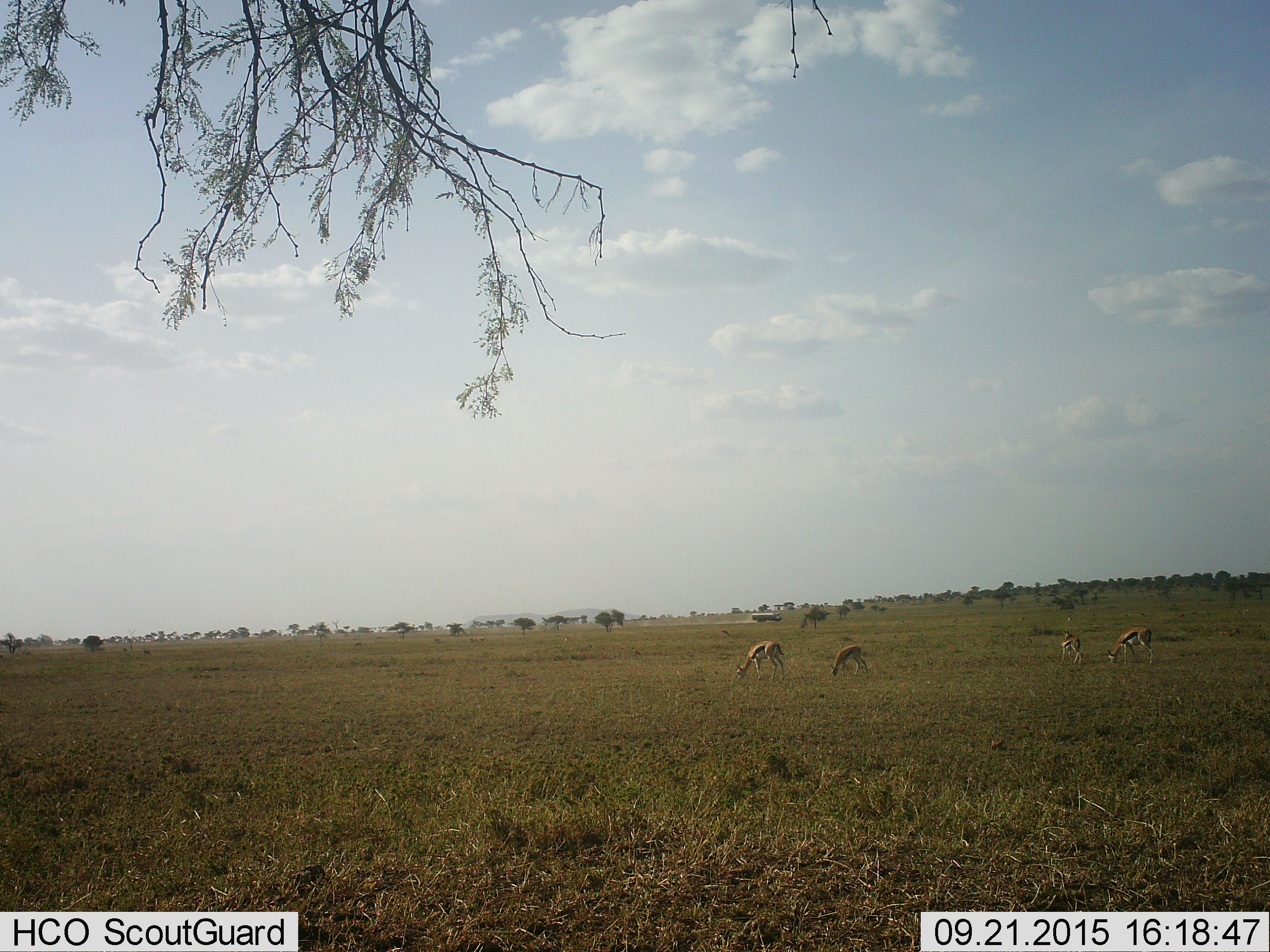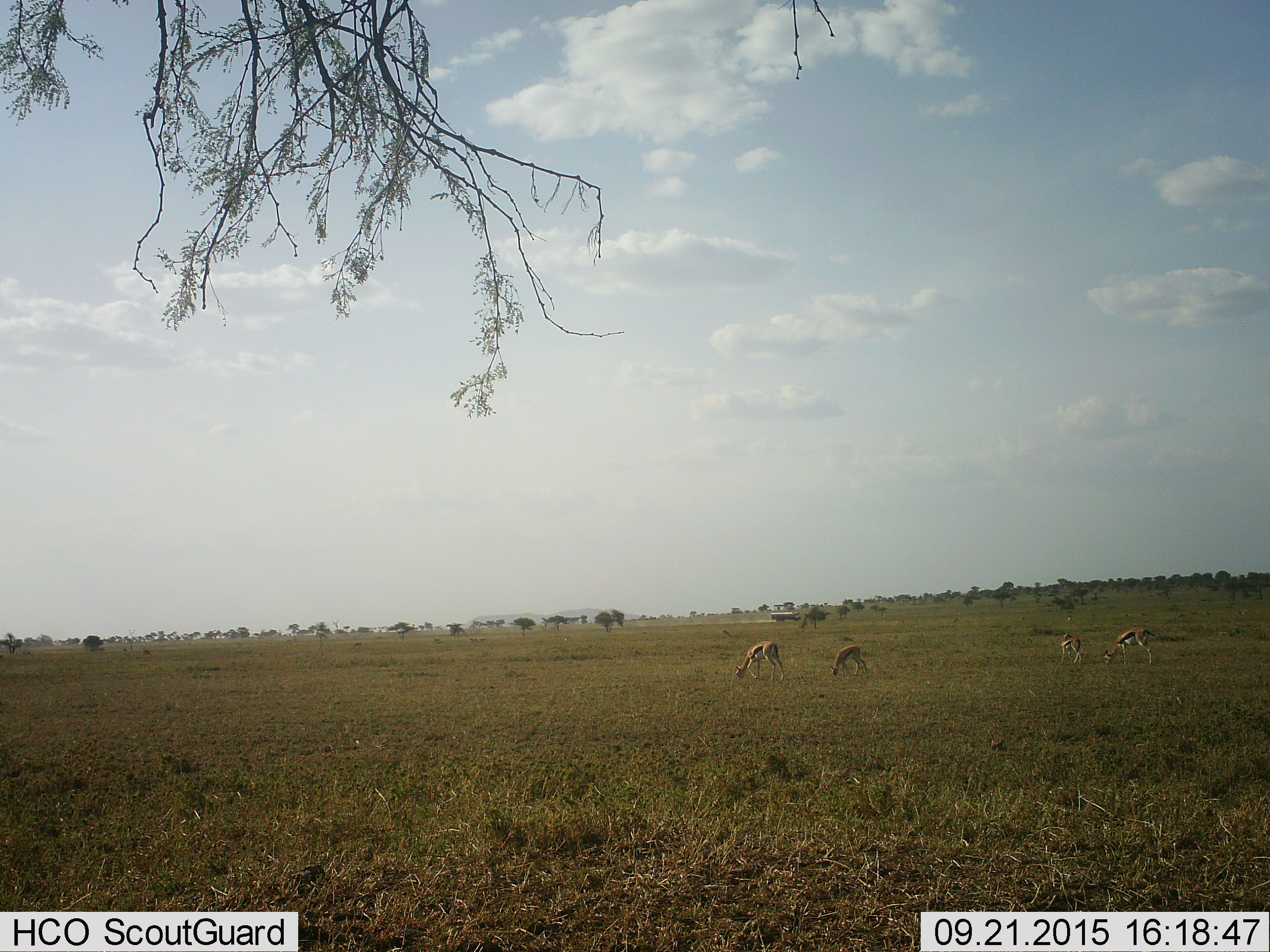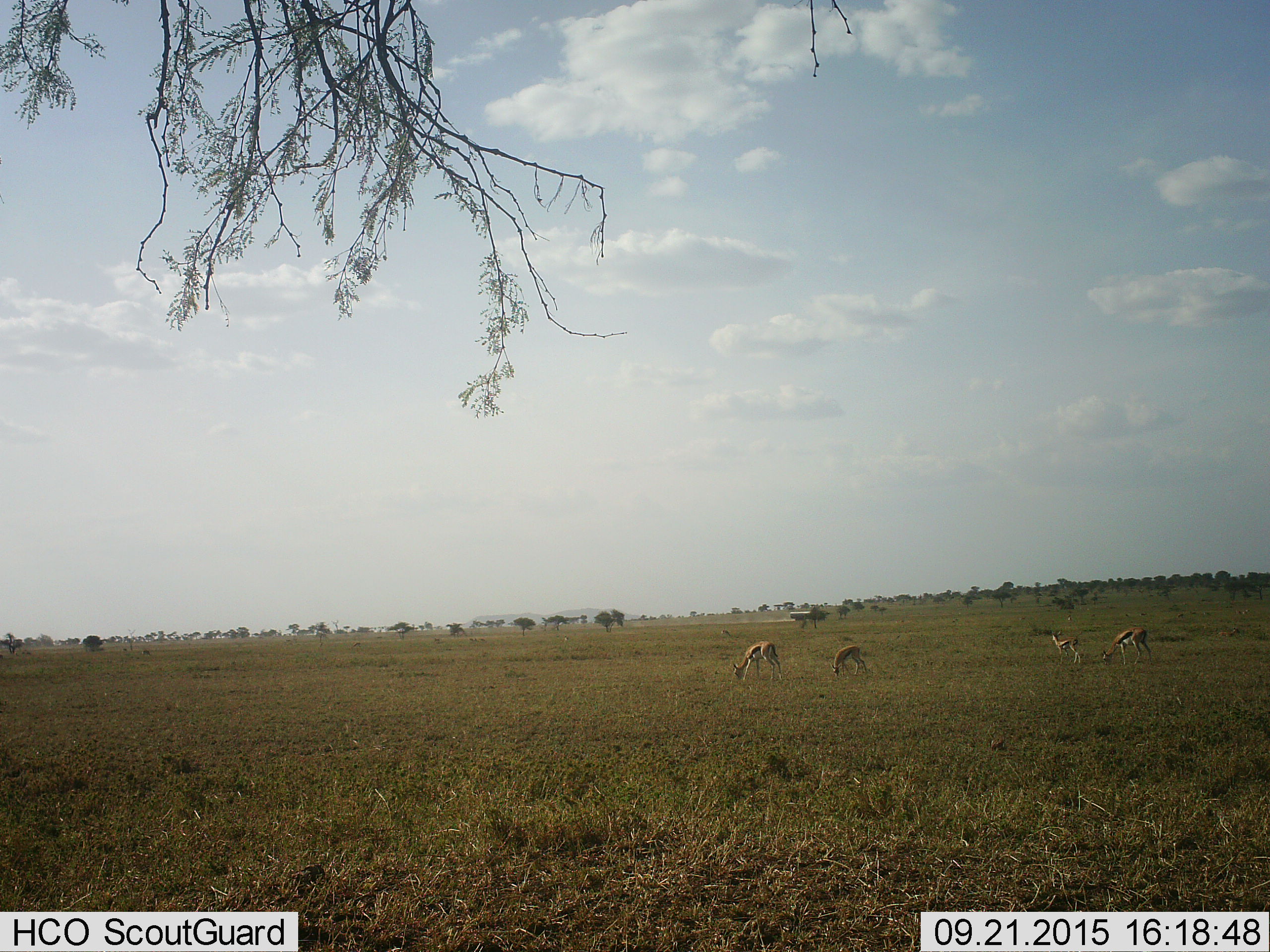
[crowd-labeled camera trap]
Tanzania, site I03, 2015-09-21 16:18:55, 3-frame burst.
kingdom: Animalia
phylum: Chordata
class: Mammalia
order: Artiodactyla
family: Bovidae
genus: Eudorcas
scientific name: Eudorcas thomsonii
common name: thomson's gazelle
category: gazellethomsons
Gazellethomsons (thomson's gazelle) (Eudorcas thomsonii), count 4. Behavior (volunteer vote fractions): standing 50%, resting 0%, moving 33%, interacting 0%. Young present (vote fraction): 17%. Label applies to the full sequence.